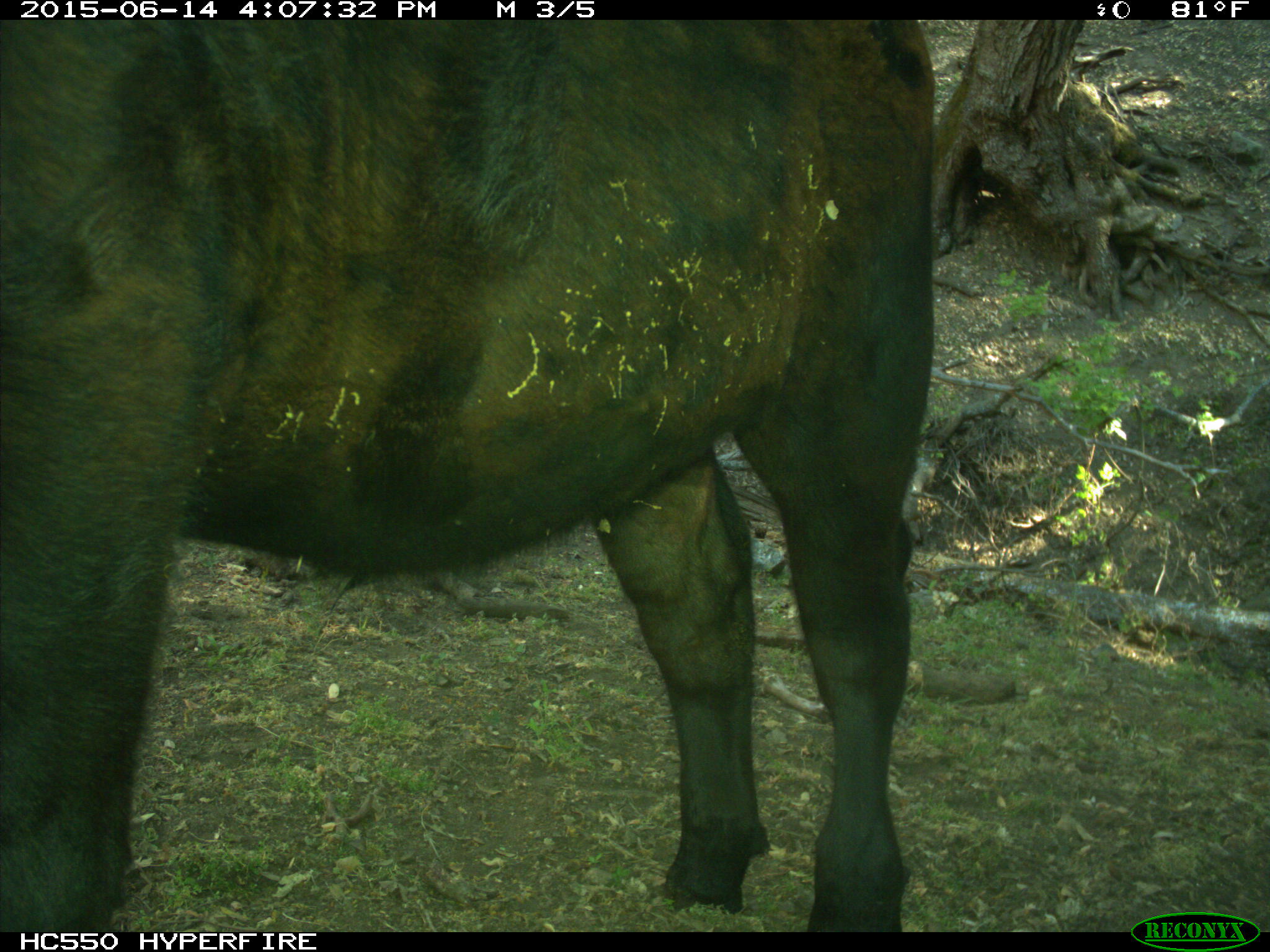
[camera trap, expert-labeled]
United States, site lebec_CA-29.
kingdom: Animalia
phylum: Chordata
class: Mammalia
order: Artiodactyla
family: Bovidae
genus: Bos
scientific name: Bos taurus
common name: domestic cow